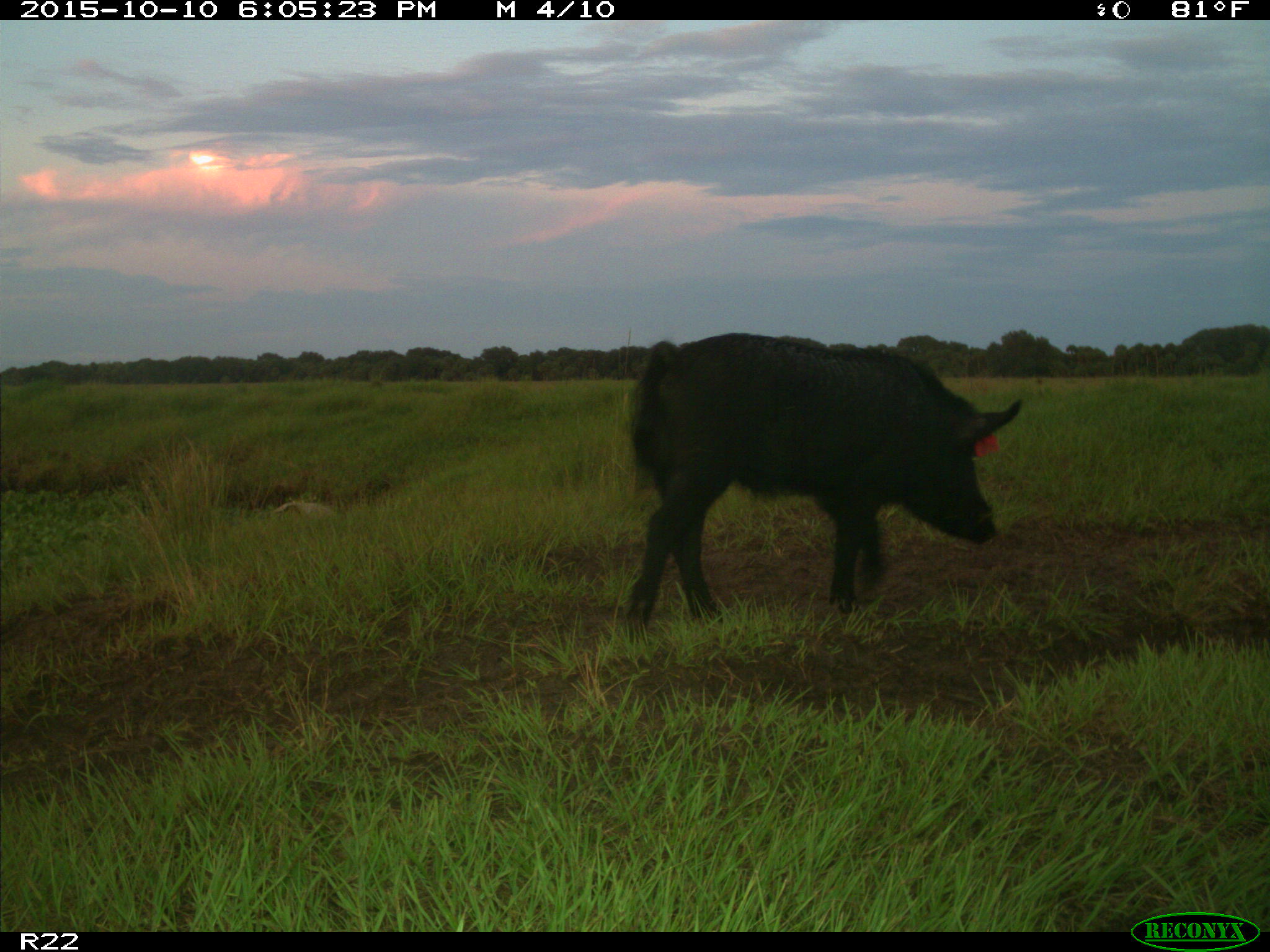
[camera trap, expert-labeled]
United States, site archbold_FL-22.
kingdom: Animalia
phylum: Chordata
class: Mammalia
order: Artiodactyla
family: Suidae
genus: Sus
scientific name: Sus scrofa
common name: wild boar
Sus scrofa (wild boar).